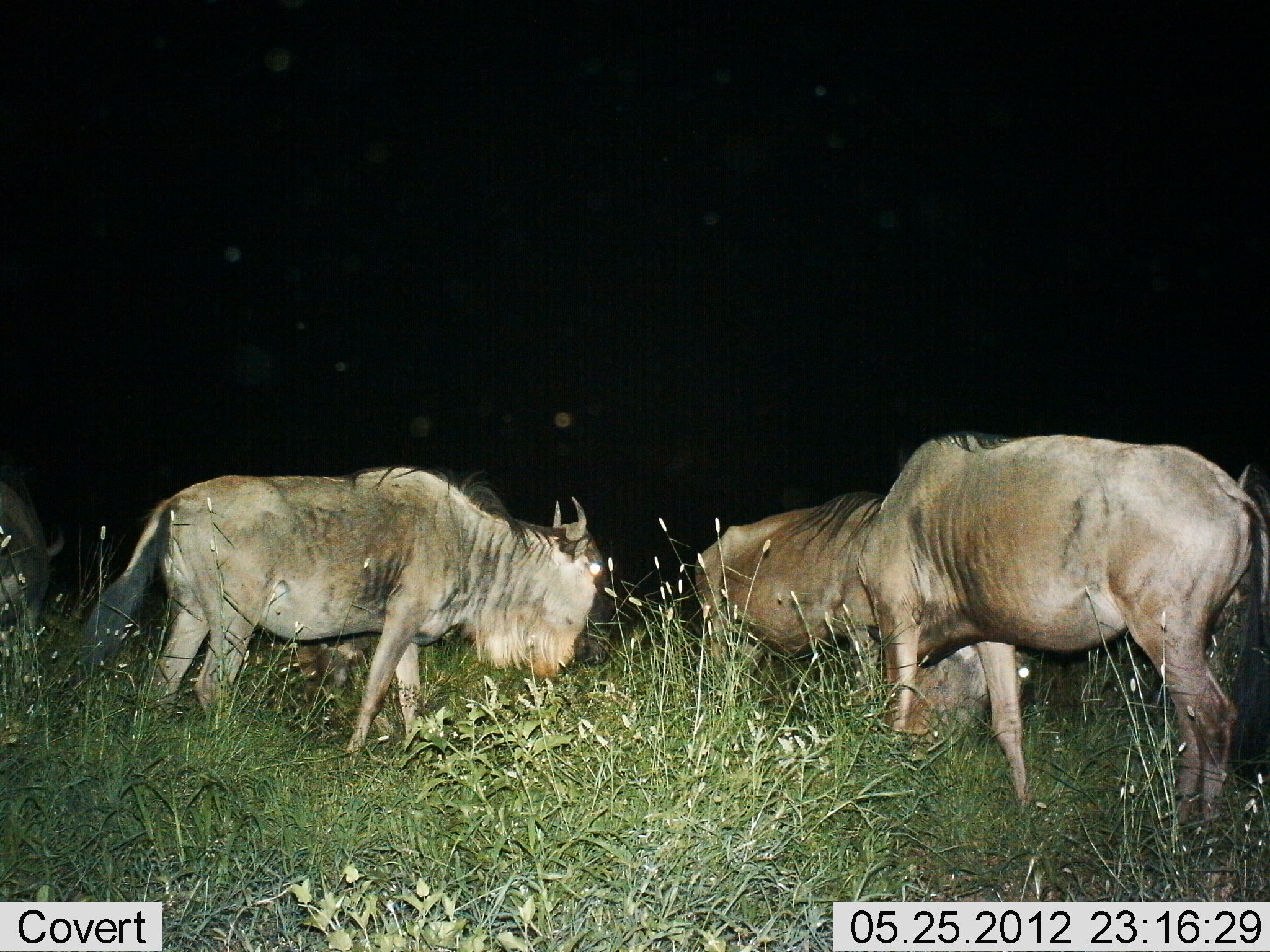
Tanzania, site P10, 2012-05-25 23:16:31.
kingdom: Animalia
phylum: Chordata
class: Mammalia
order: Artiodactyla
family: Bovidae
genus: Connochaetes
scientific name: Connochaetes taurinus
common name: blue wildebeest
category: wildebeest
Wildebeest (blue wildebeest) (Connochaetes taurinus), count 4. Behavior (volunteer vote fractions): standing 60%, resting 0%, moving 20%, interacting 0%. Young present (vote fraction): 0%. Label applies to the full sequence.